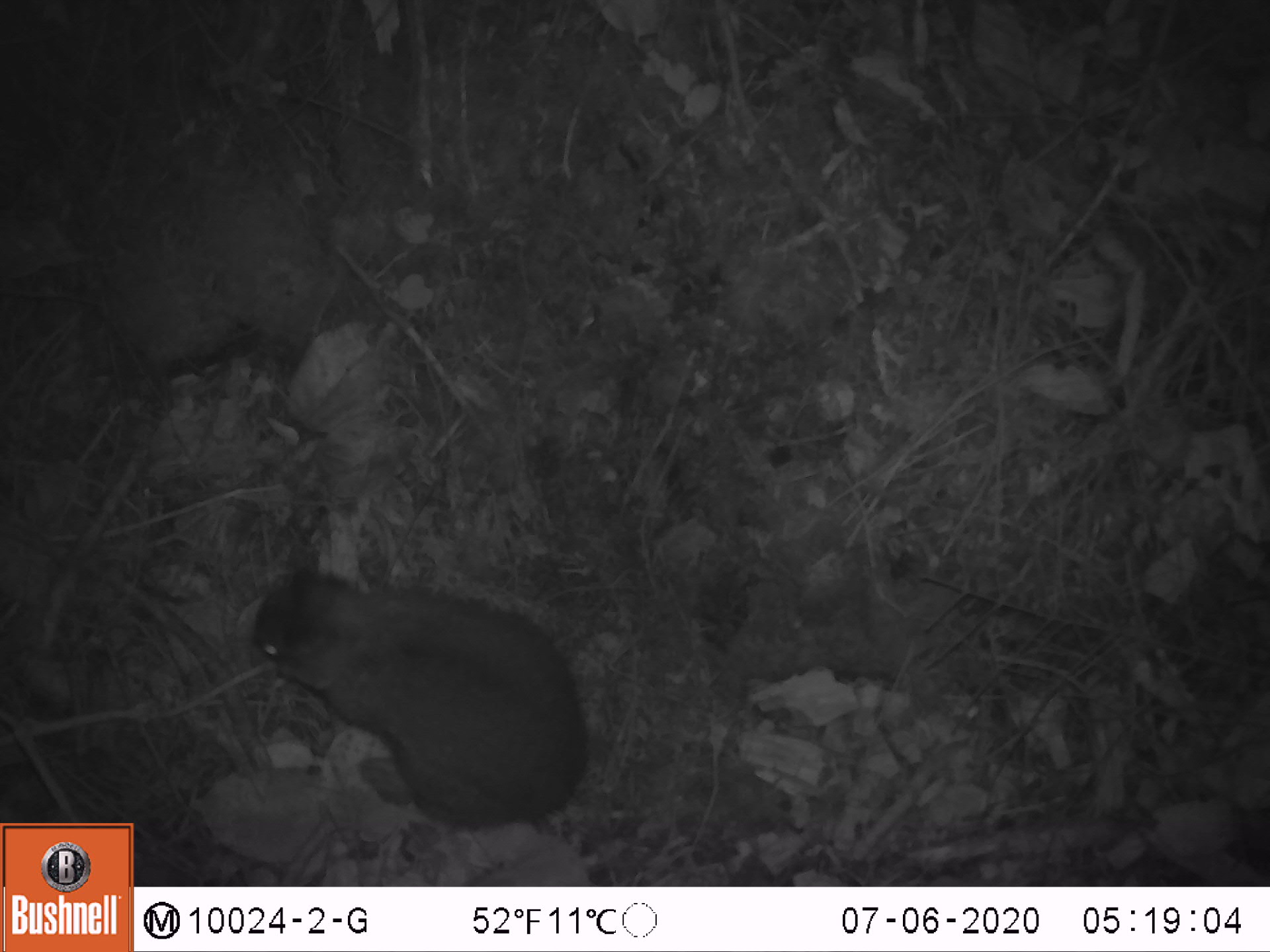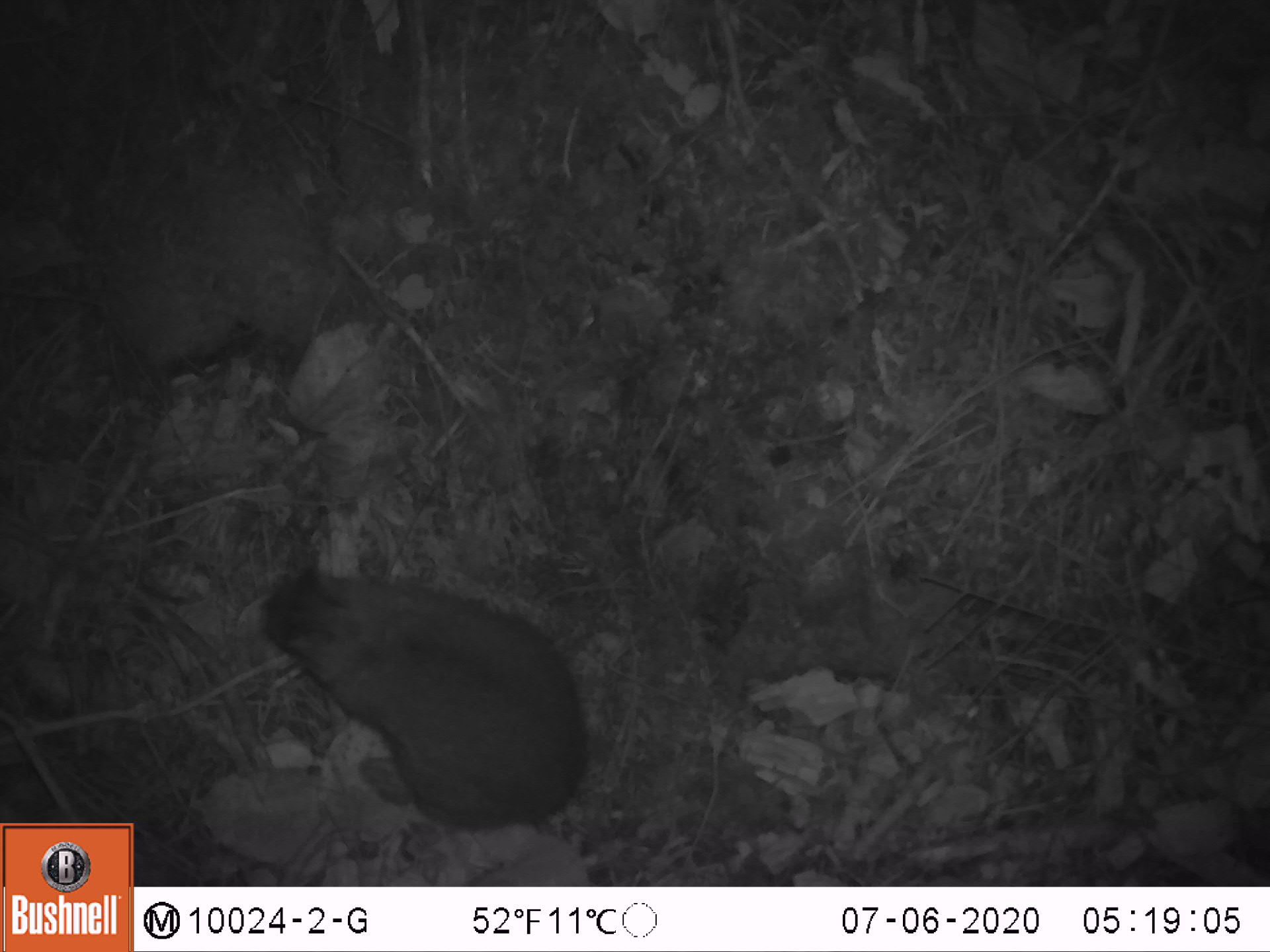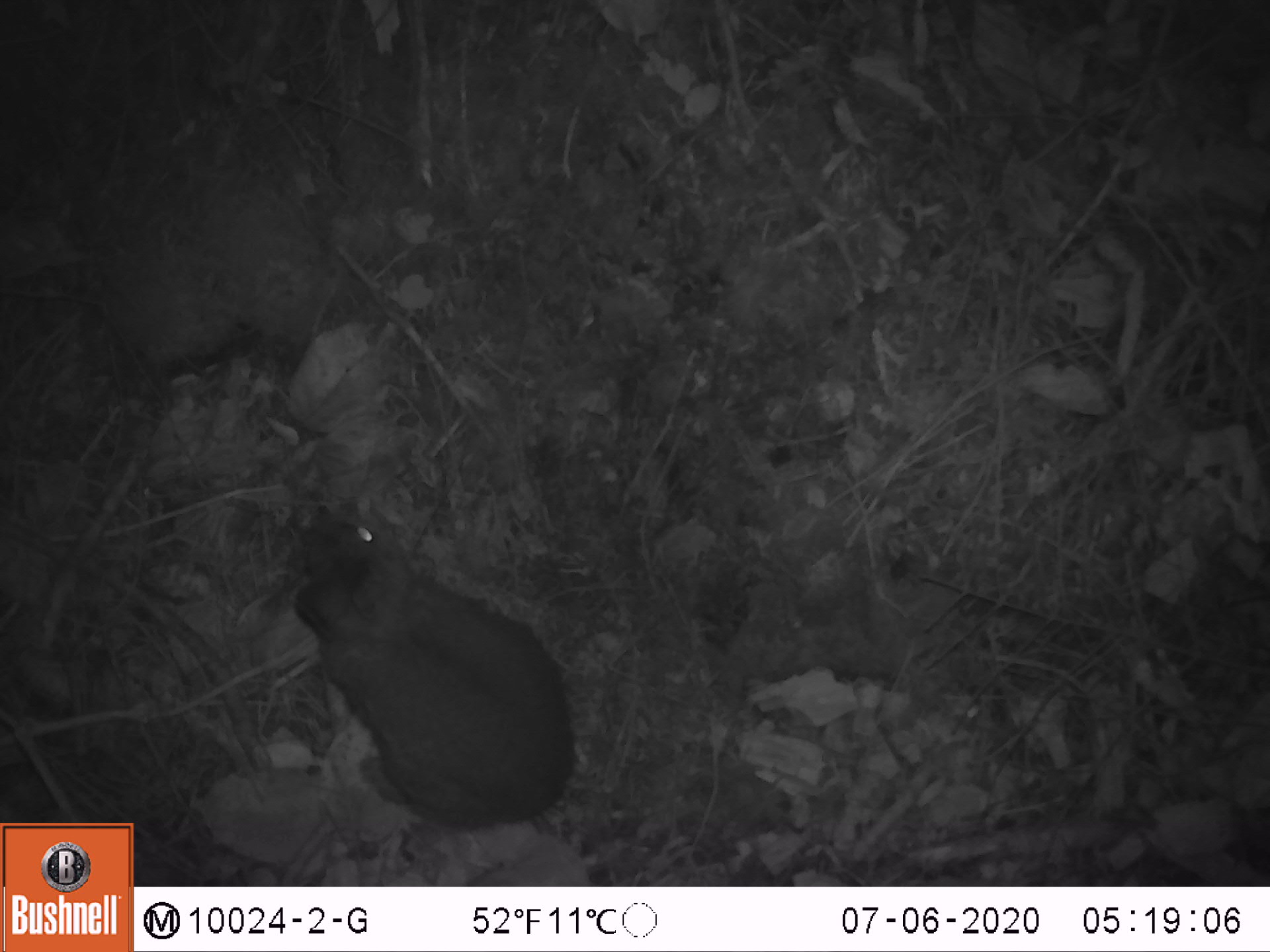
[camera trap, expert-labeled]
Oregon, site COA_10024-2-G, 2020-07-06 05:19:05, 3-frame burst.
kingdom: Animalia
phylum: Chordata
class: Mammalia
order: Lagomorpha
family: Leporidae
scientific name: Leporidae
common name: hares and rabbits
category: leporidae family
Leporidae family (hares and rabbits) (Leporidae).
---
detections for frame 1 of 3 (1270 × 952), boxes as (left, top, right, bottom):
leporidae family: (247, 541, 588, 826)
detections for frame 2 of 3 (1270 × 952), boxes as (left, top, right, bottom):
leporidae family: (256, 556, 592, 838)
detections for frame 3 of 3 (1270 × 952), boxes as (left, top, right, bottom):
leporidae family: (284, 500, 581, 840)